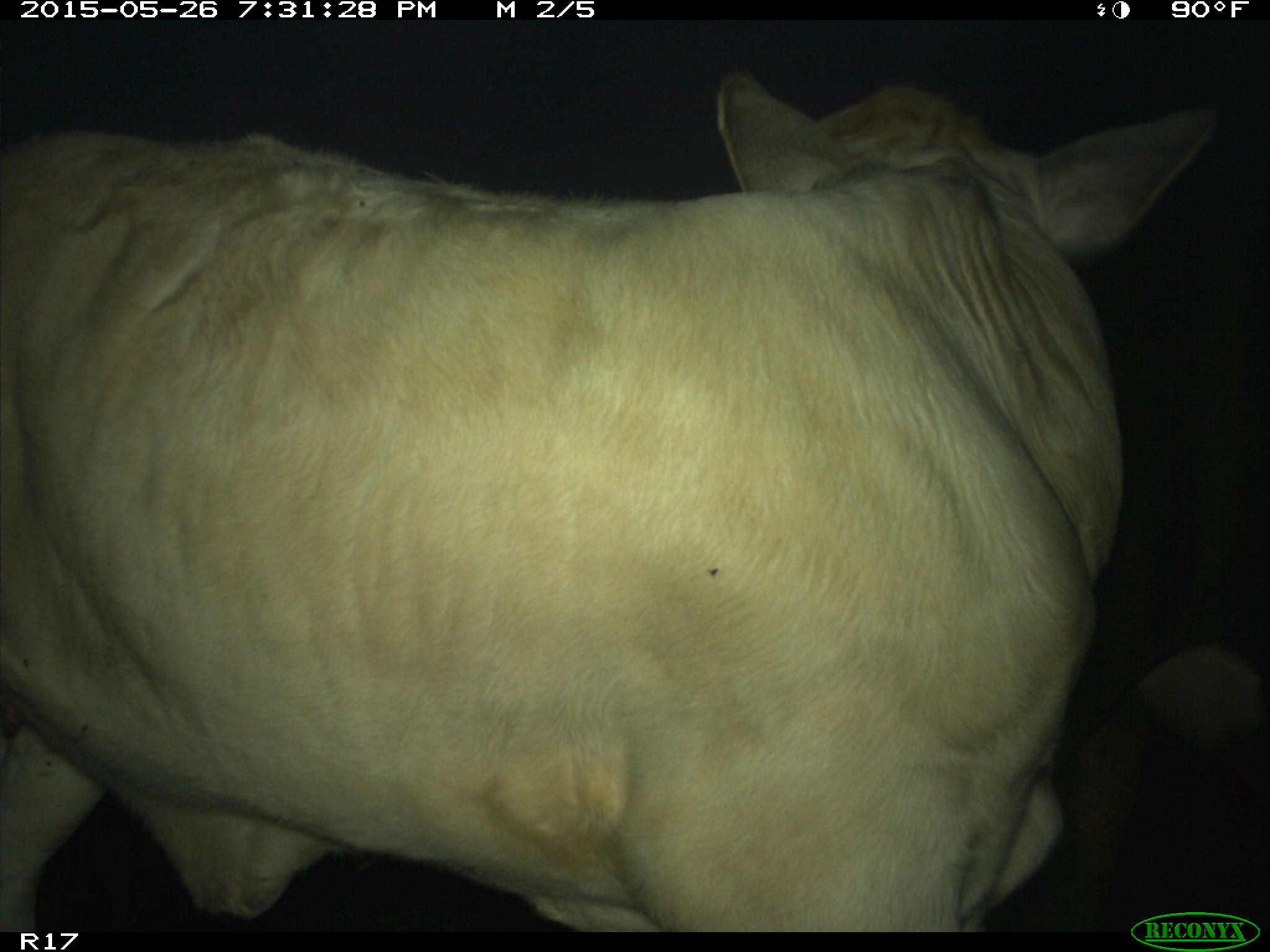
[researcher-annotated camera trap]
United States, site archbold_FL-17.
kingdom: Animalia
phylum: Chordata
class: Mammalia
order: Artiodactyla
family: Bovidae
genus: Bos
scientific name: Bos taurus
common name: domestic cow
Bos taurus (domestic cow).